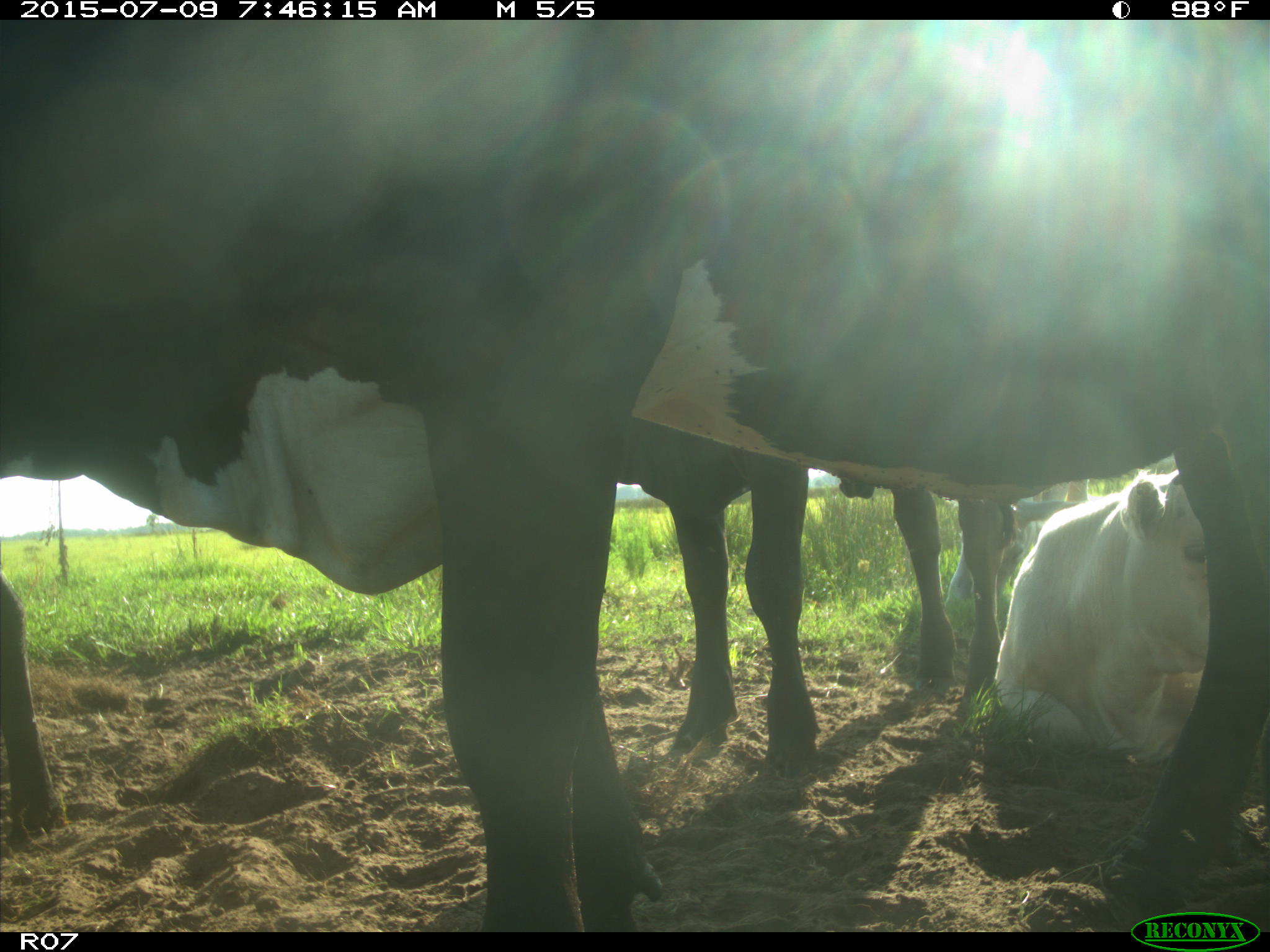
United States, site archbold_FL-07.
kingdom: Animalia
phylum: Chordata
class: Mammalia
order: Artiodactyla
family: Bovidae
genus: Bos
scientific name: Bos taurus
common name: domestic cow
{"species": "Bos taurus (domestic cow)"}